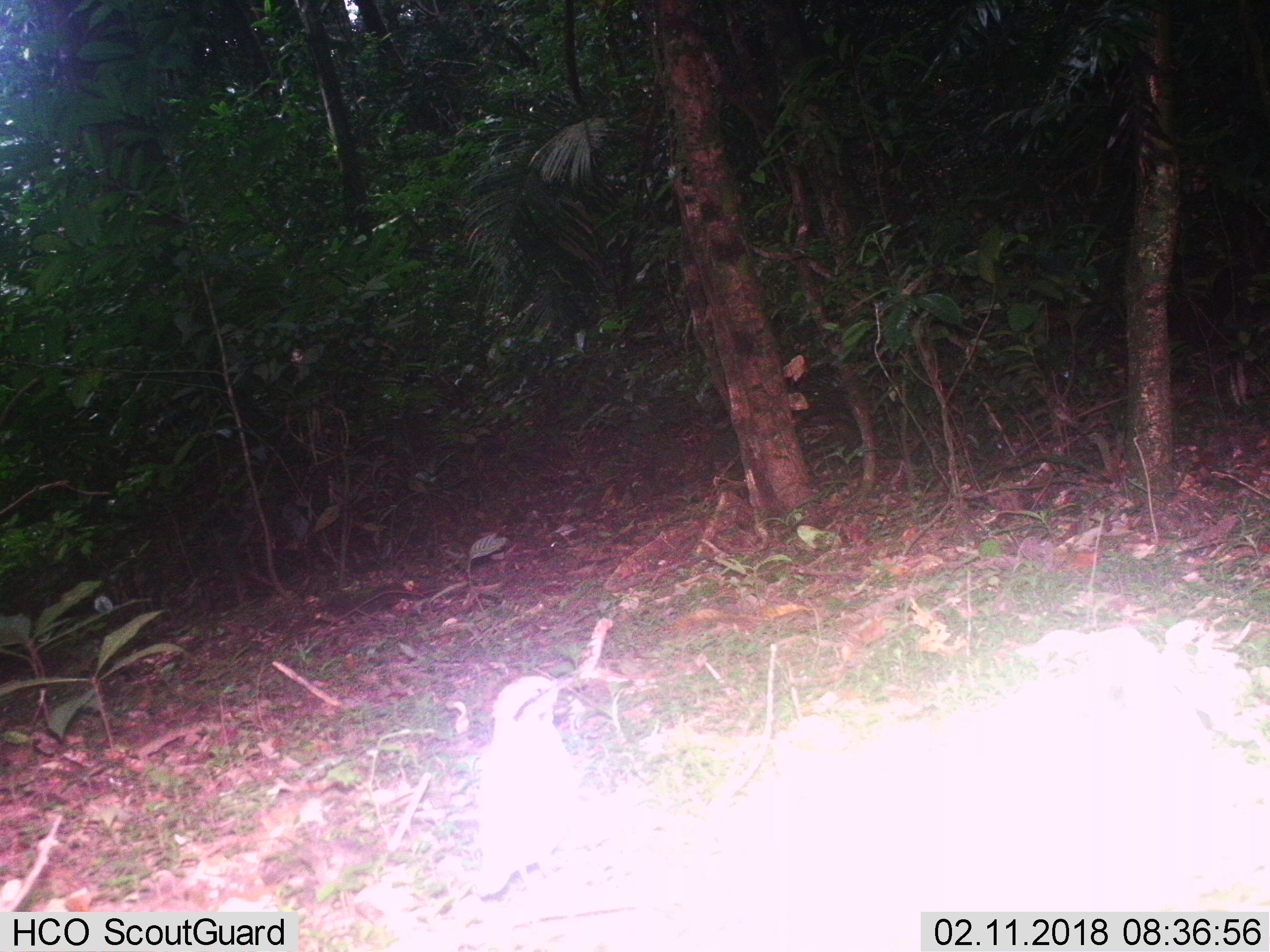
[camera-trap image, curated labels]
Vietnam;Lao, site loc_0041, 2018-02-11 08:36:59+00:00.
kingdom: Animalia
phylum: Chordata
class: Aves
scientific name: Aves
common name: bird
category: unidentified bird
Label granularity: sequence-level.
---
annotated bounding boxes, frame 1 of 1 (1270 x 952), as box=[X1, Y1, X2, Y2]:
unidentified bird: box=[472, 674, 578, 897]